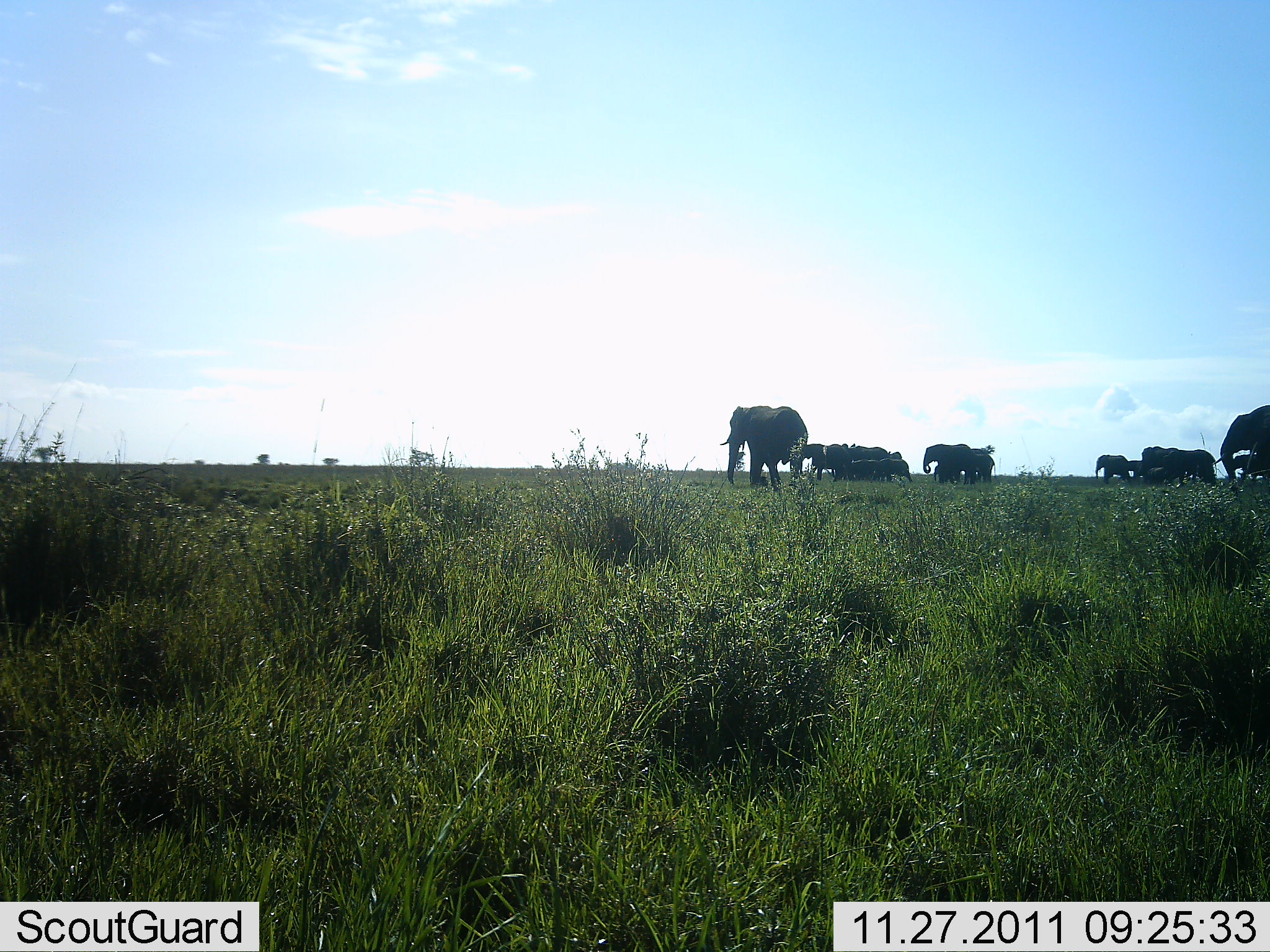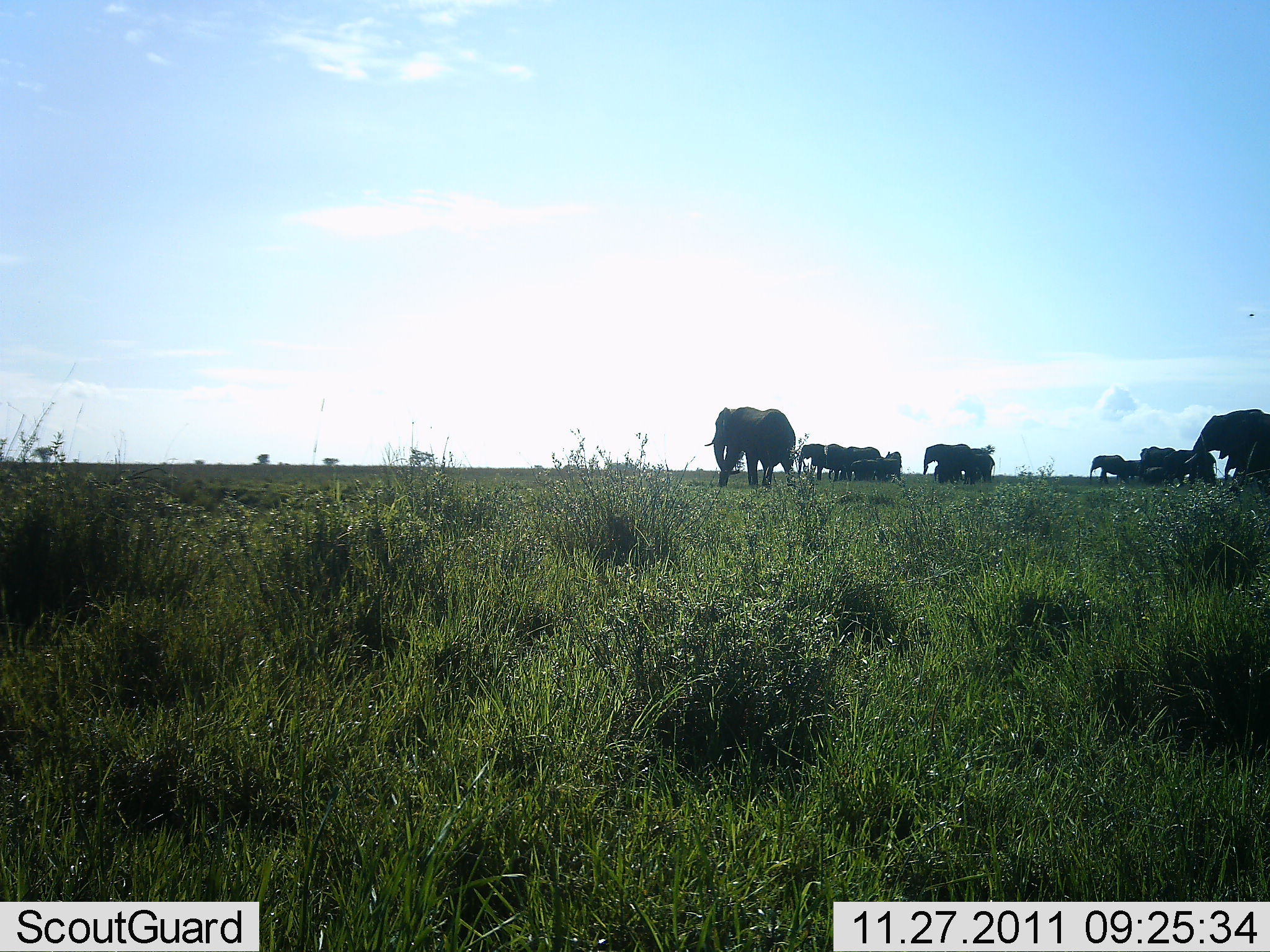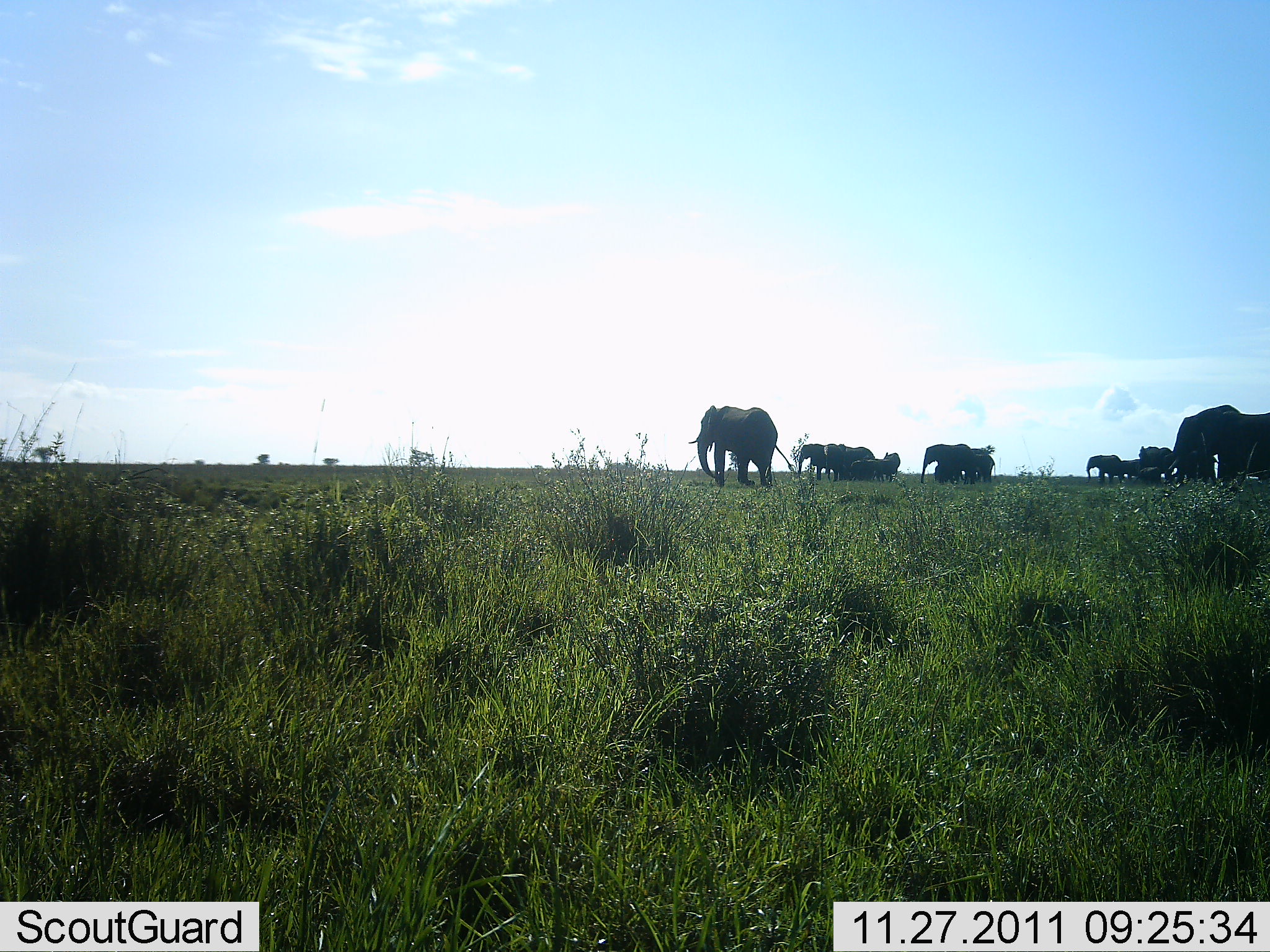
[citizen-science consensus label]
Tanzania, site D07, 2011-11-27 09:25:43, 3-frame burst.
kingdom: Animalia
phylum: Chordata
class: Mammalia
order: Proboscidea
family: Elephantidae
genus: Loxodonta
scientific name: Loxodonta africana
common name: african bush elephant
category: elephant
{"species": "elephant (african bush elephant) (Loxodonta africana)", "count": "11-50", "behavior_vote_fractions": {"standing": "24%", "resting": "0%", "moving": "100%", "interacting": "0%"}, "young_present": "29%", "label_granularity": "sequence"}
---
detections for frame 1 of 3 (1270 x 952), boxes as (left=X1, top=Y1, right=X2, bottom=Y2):
animal: (left=719, top=406, right=808, bottom=493); (left=1212, top=405, right=1270, bottom=484); (left=922, top=444, right=973, bottom=485); (left=1162, top=450, right=1215, bottom=486); (left=842, top=442, right=889, bottom=479); (left=1138, top=447, right=1179, bottom=481); (left=801, top=443, right=830, bottom=483); (left=1232, top=454, right=1270, bottom=482); (left=824, top=443, right=851, bottom=480); (left=1095, top=455, right=1129, bottom=484); (left=879, top=458, right=913, bottom=484); (left=974, top=448, right=998, bottom=482); (left=848, top=460, right=880, bottom=482); (left=1119, top=459, right=1142, bottom=481); (left=1147, top=466, right=1167, bottom=485); (left=888, top=450, right=903, bottom=466); (left=933, top=464, right=945, bottom=481)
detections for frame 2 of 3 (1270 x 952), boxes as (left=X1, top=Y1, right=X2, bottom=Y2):
animal: (left=704, top=407, right=798, bottom=493); (left=1193, top=408, right=1270, bottom=484); (left=1162, top=449, right=1218, bottom=485); (left=924, top=444, right=971, bottom=483); (left=843, top=445, right=881, bottom=482); (left=1138, top=446, right=1176, bottom=481); (left=816, top=443, right=845, bottom=482); (left=1088, top=455, right=1126, bottom=484); (left=966, top=453, right=995, bottom=486); (left=798, top=444, right=824, bottom=478); (left=1113, top=459, right=1144, bottom=485); (left=1232, top=461, right=1270, bottom=482); (left=849, top=459, right=883, bottom=482); (left=934, top=463, right=964, bottom=486); (left=876, top=457, right=905, bottom=478); (left=1137, top=466, right=1164, bottom=488); (left=885, top=450, right=904, bottom=471)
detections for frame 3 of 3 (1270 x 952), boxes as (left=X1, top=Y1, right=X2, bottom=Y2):
animal: (left=688, top=405, right=793, bottom=490); (left=1167, top=405, right=1241, bottom=483); (left=1201, top=405, right=1270, bottom=484); (left=921, top=444, right=970, bottom=484); (left=799, top=444, right=830, bottom=482); (left=1085, top=454, right=1122, bottom=485); (left=843, top=446, right=875, bottom=481); (left=824, top=444, right=850, bottom=482); (left=1139, top=445, right=1173, bottom=471); (left=970, top=454, right=997, bottom=485); (left=851, top=457, right=883, bottom=482); (left=1232, top=461, right=1270, bottom=482); (left=1118, top=459, right=1145, bottom=484); (left=881, top=453, right=901, bottom=484); (left=933, top=466, right=964, bottom=486); (left=1138, top=465, right=1161, bottom=484); (left=971, top=447, right=991, bottom=468)